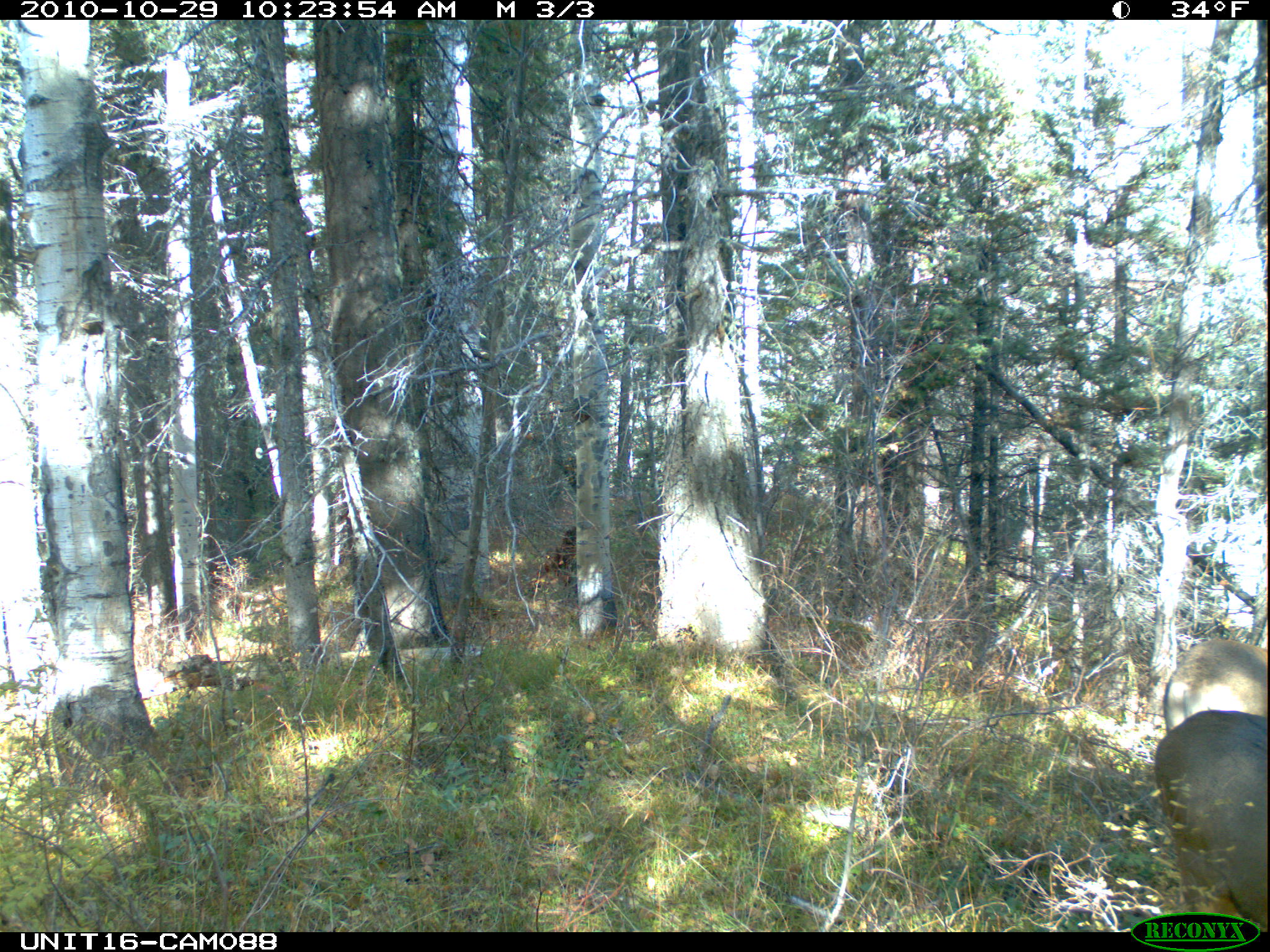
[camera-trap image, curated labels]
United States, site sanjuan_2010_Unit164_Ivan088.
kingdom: Animalia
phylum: Chordata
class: Mammalia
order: Artiodactyla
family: Cervidae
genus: Odocoileus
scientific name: Odocoileus hemionus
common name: mule deer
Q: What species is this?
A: Odocoileus hemionus (mule deer).